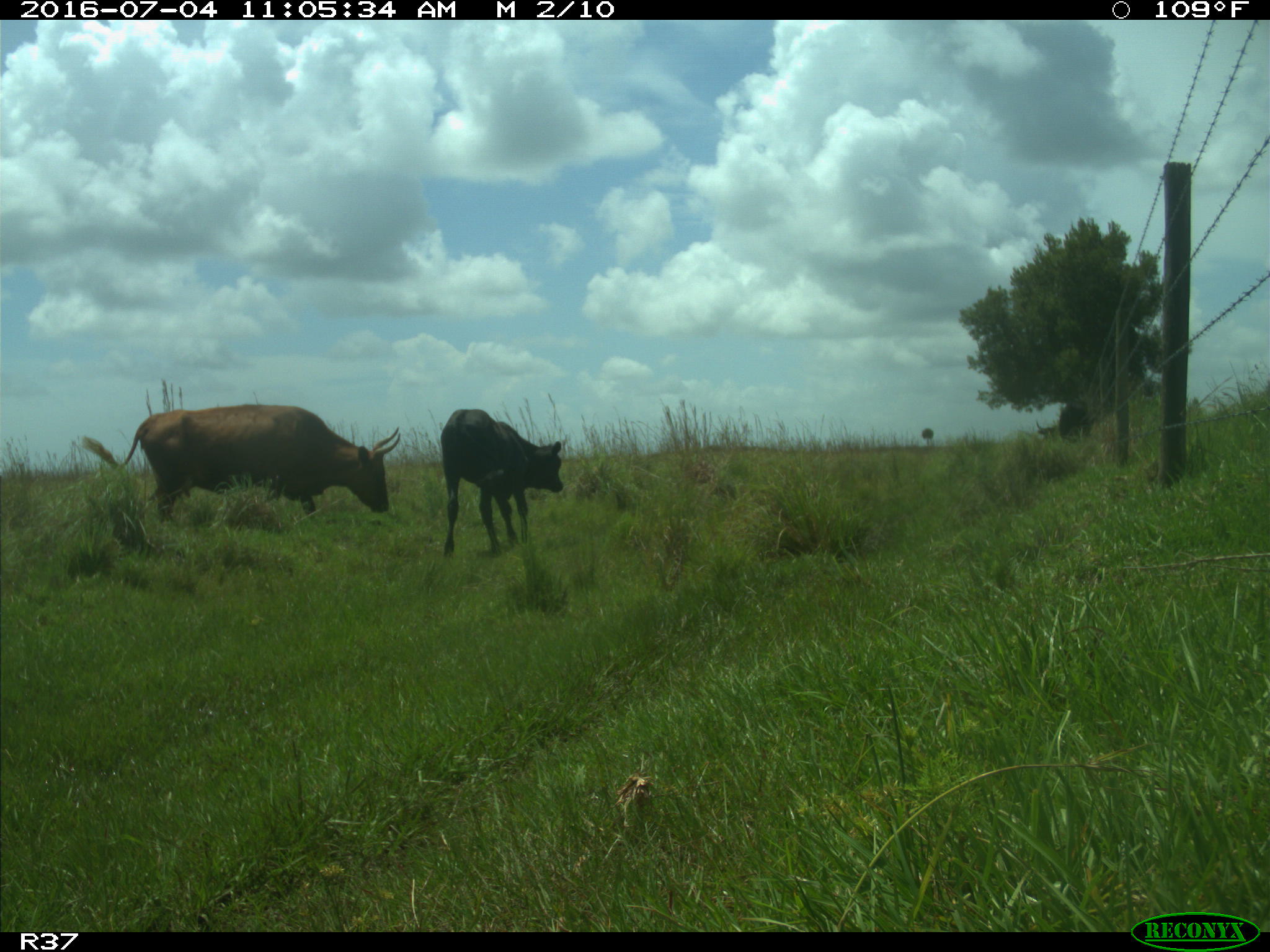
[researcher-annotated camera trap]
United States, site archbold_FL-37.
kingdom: Animalia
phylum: Chordata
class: Mammalia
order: Artiodactyla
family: Bovidae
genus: Bos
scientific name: Bos taurus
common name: domestic cow